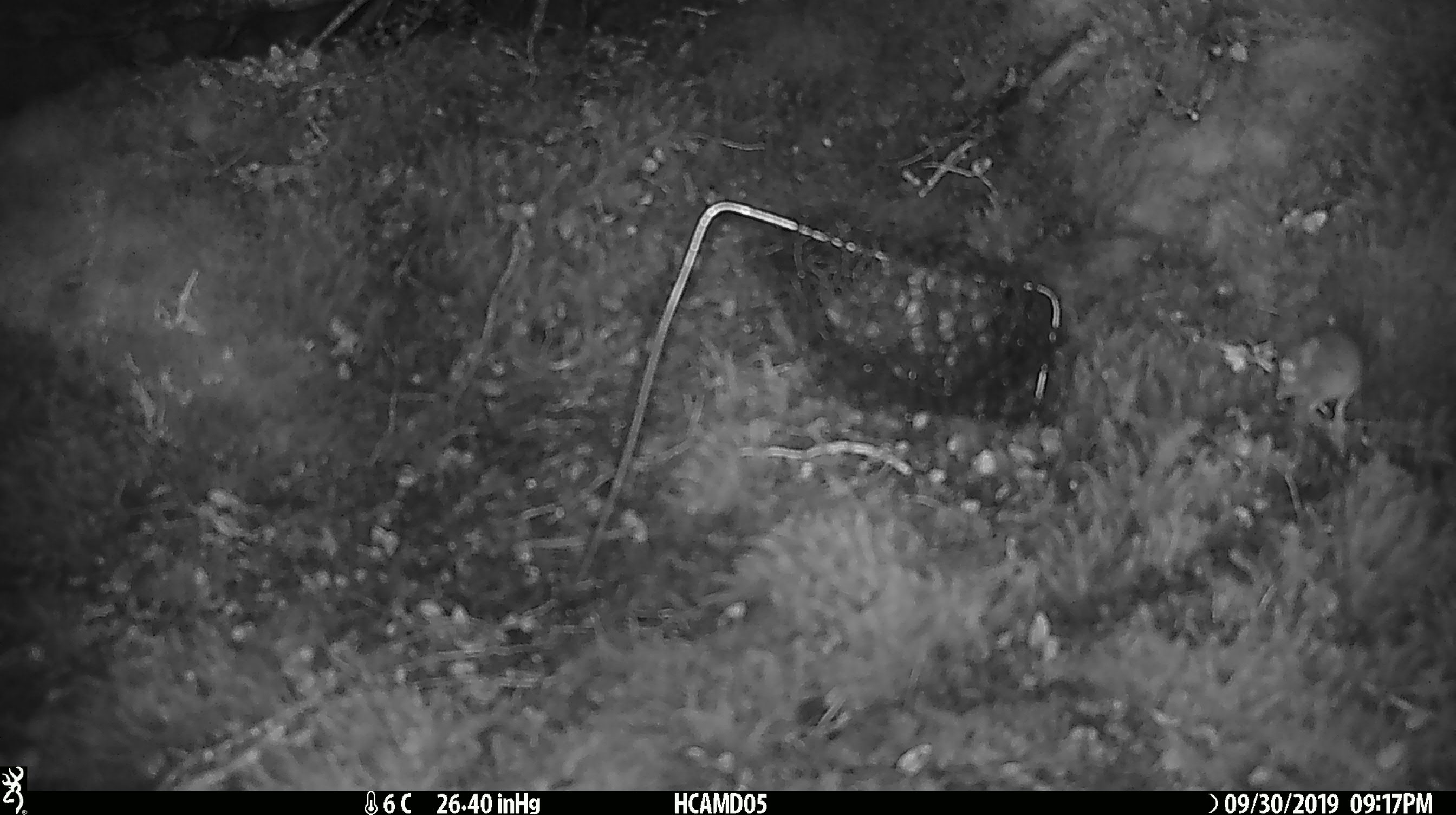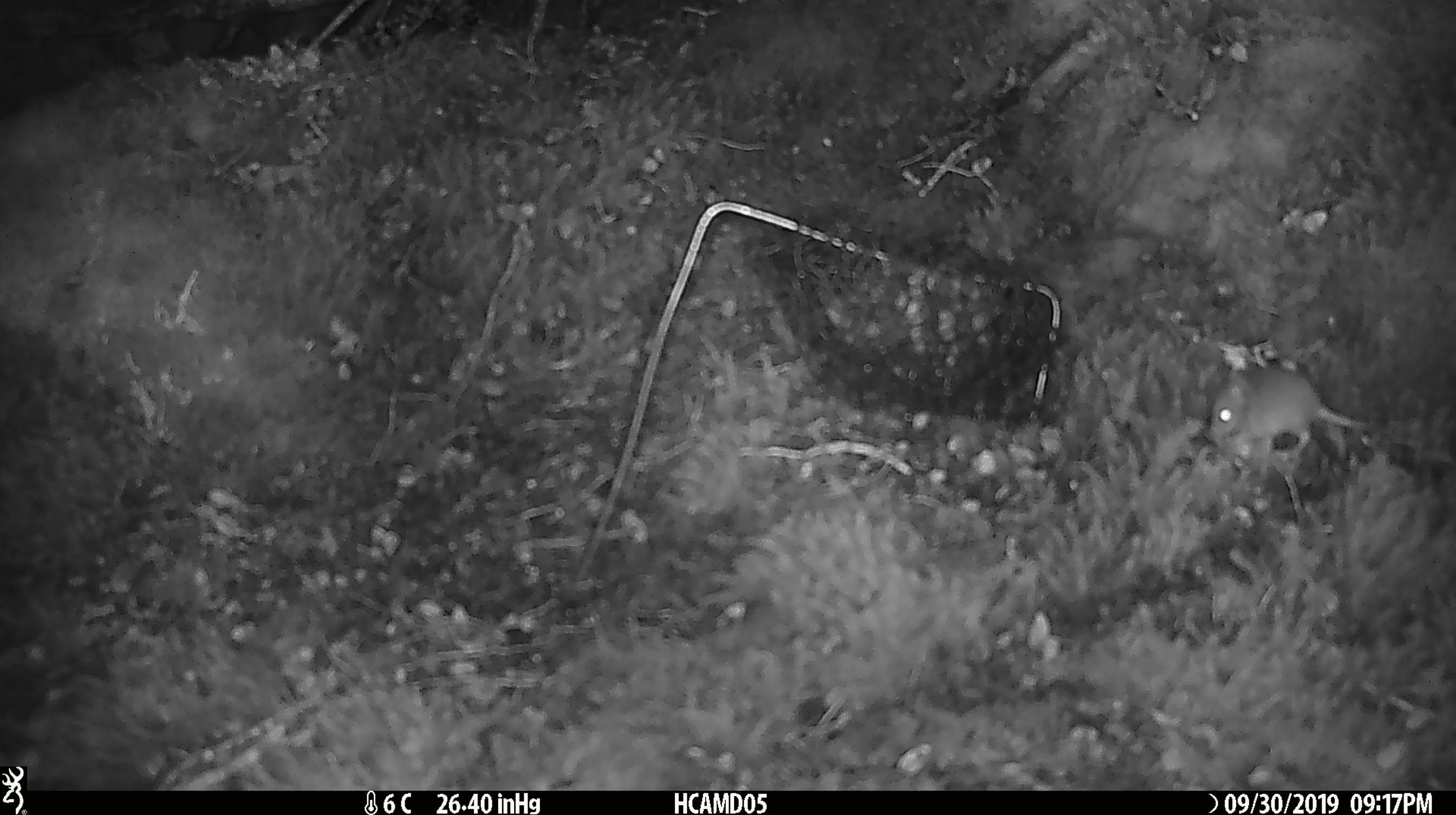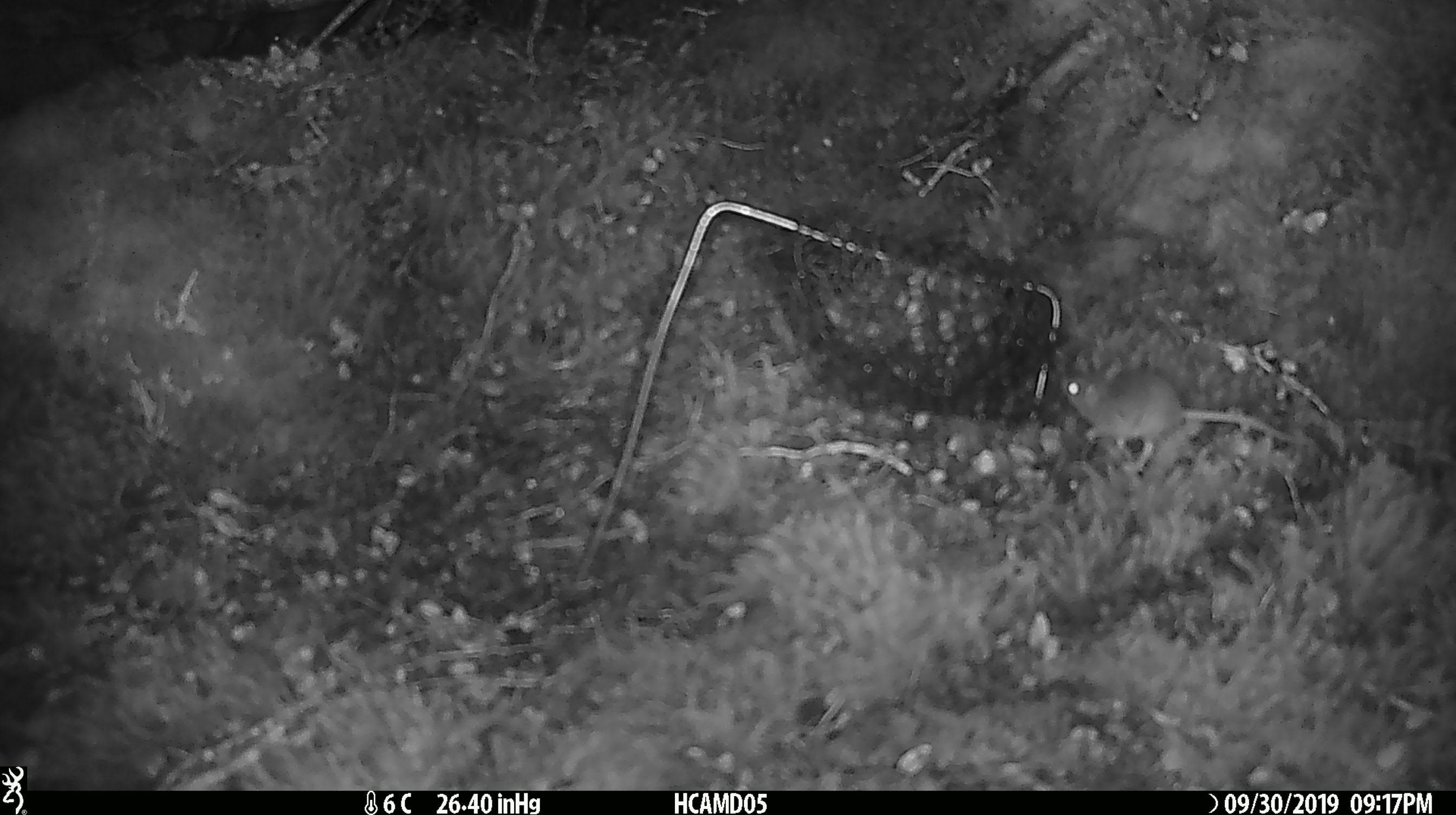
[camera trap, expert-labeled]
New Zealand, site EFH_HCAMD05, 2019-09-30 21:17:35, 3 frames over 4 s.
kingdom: Animalia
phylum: Chordata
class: Mammalia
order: Rodentia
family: Muridae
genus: Mus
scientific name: Mus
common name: mouse